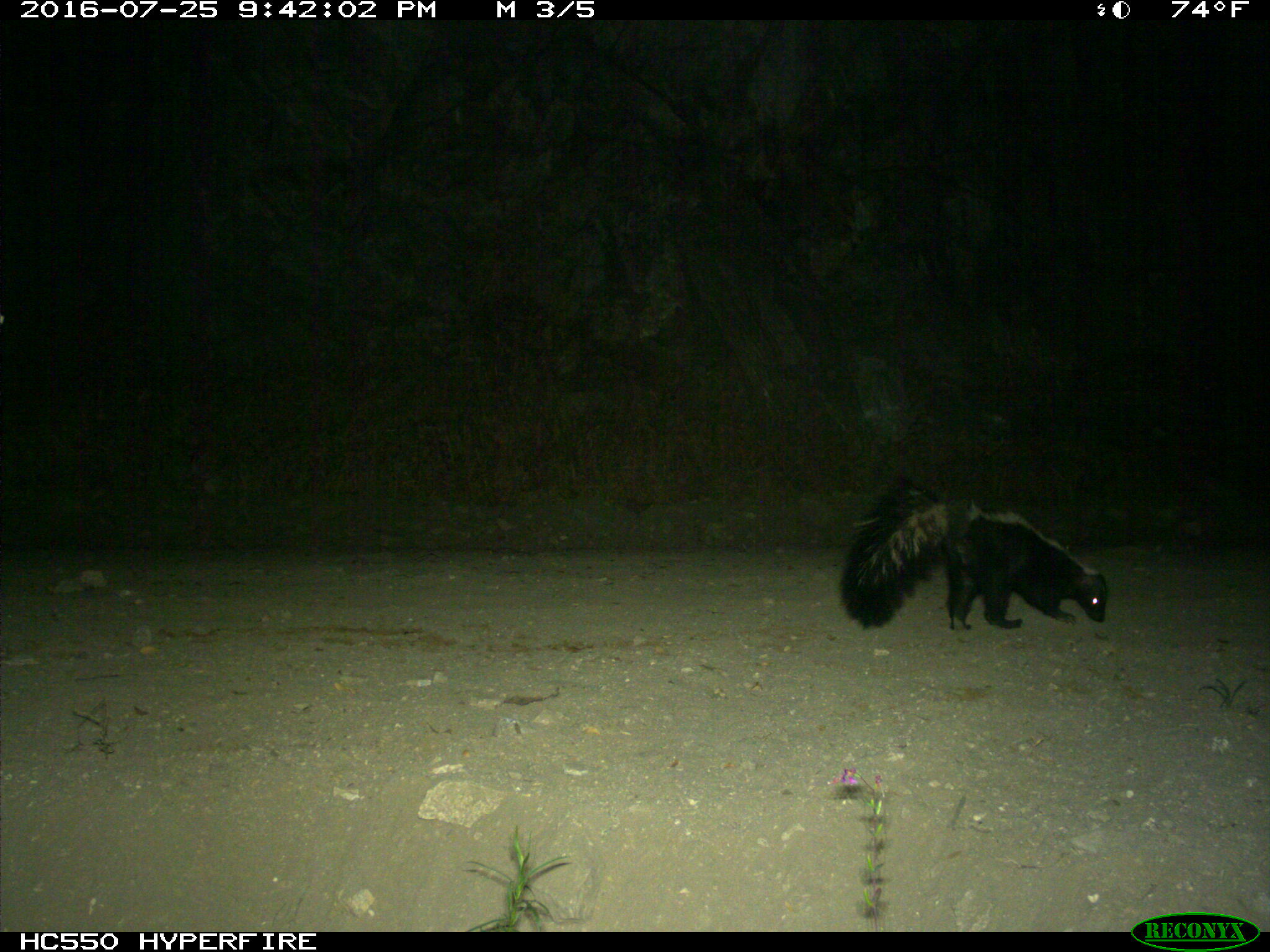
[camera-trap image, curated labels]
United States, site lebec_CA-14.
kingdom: Animalia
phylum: Chordata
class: Mammalia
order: Carnivora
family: Mephitidae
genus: Mephitis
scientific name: Mephitis mephitis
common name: striped skunk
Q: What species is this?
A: Mephitis mephitis (striped skunk).